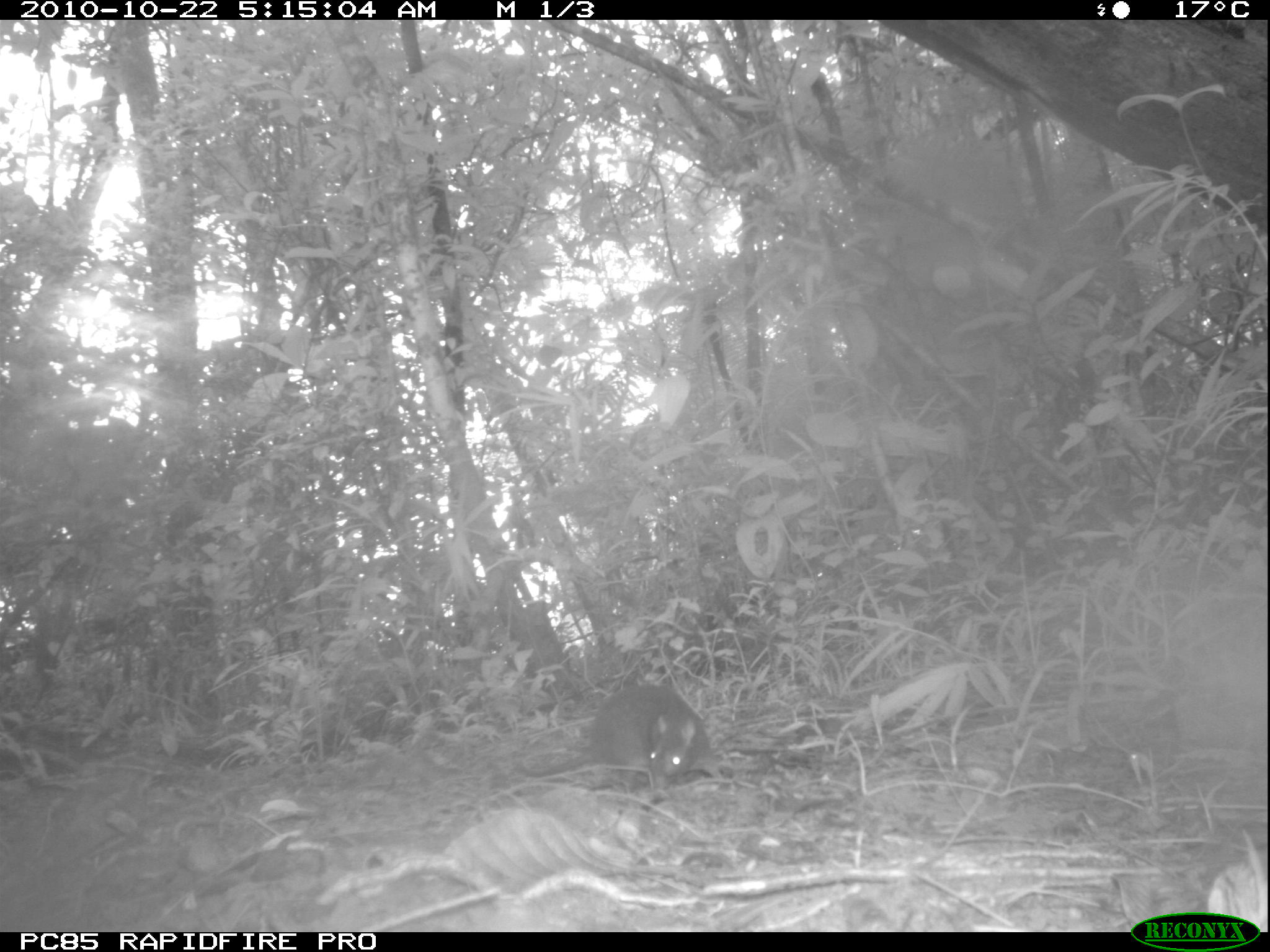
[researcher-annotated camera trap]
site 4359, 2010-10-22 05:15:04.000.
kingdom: Animalia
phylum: Chordata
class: Mammalia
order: Rodentia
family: Muridae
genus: Rattus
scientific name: Rattus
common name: rodent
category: unknown rat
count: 1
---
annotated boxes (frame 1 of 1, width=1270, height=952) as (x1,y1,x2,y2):
unknown rat: (514,681,722,797)